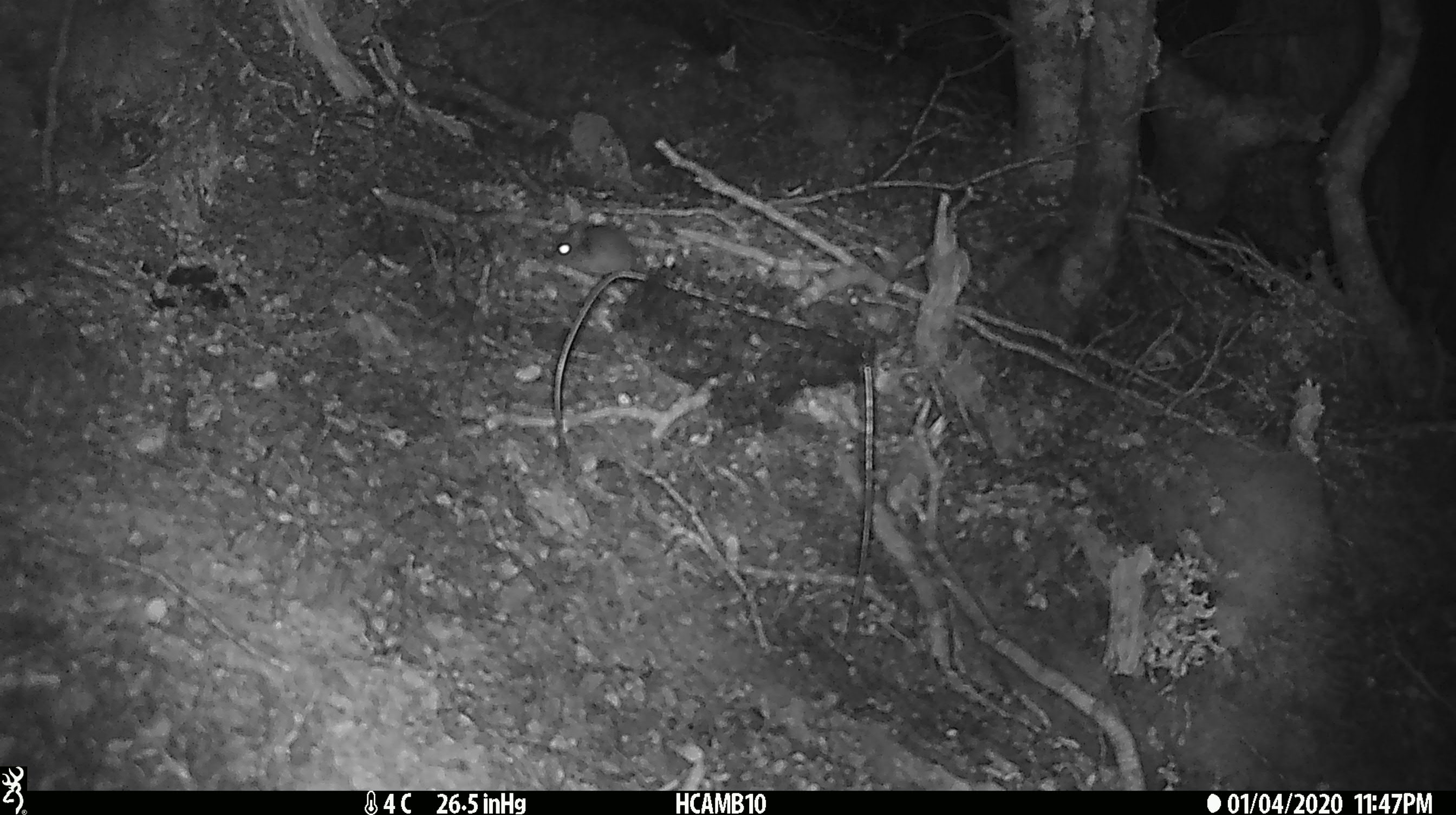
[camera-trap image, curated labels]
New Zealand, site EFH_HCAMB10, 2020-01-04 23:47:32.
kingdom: Animalia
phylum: Chordata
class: Mammalia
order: Rodentia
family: Muridae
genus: Mus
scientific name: Mus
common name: mouse